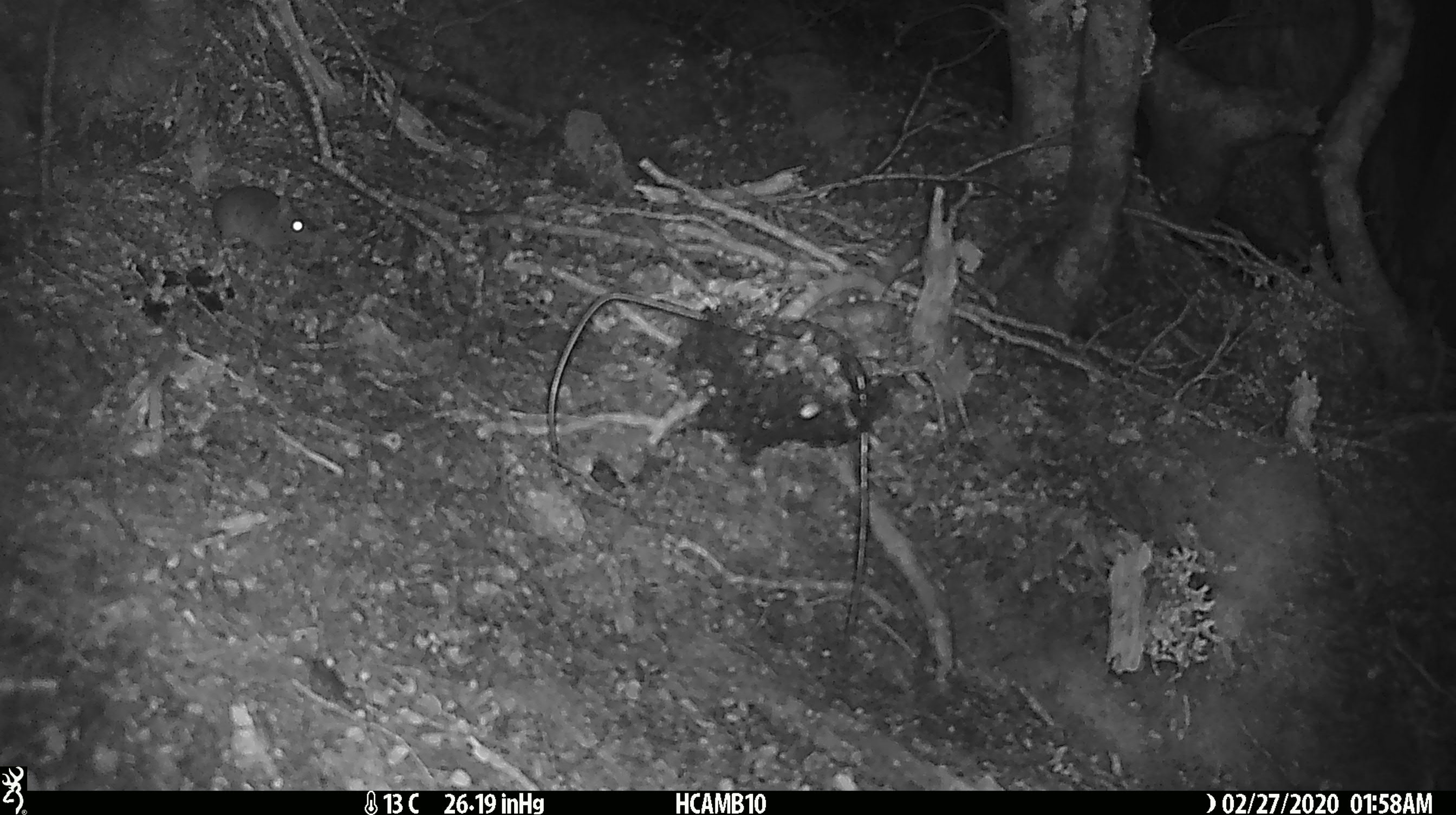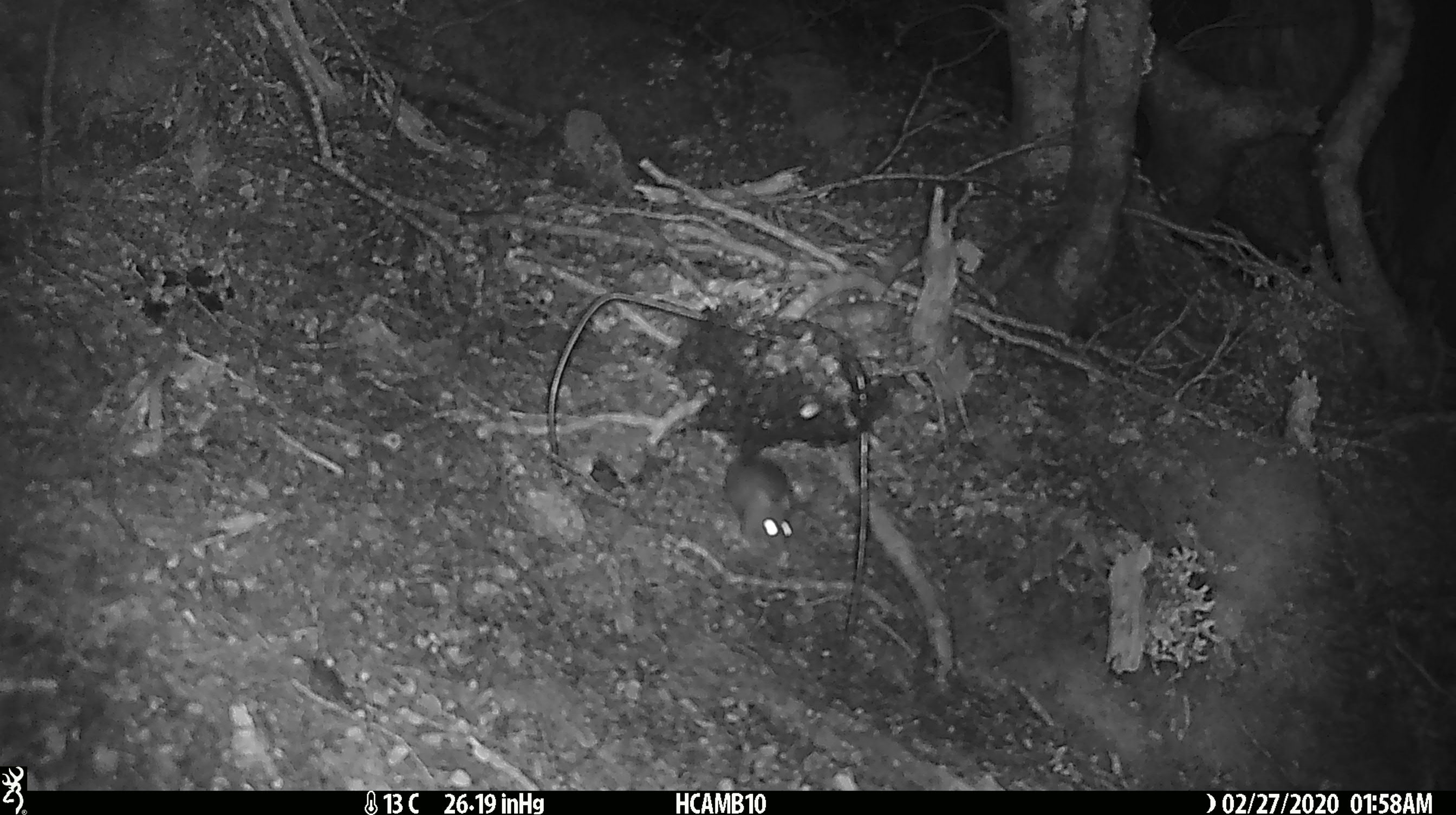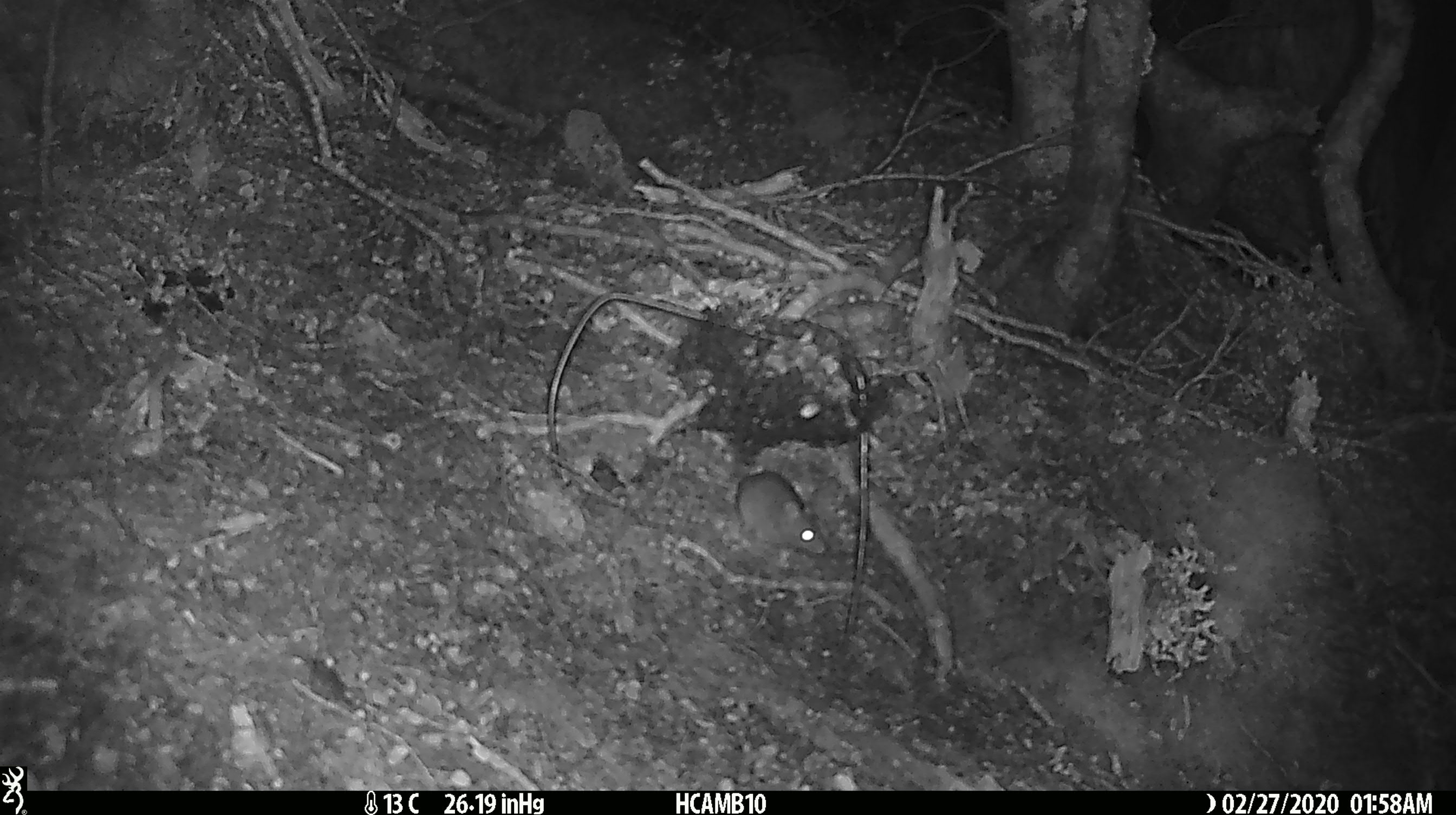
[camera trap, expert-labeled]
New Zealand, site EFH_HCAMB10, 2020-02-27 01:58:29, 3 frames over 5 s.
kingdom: Animalia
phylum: Chordata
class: Mammalia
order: Rodentia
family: Muridae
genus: Mus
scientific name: Mus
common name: mouse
Mouse (Mus).